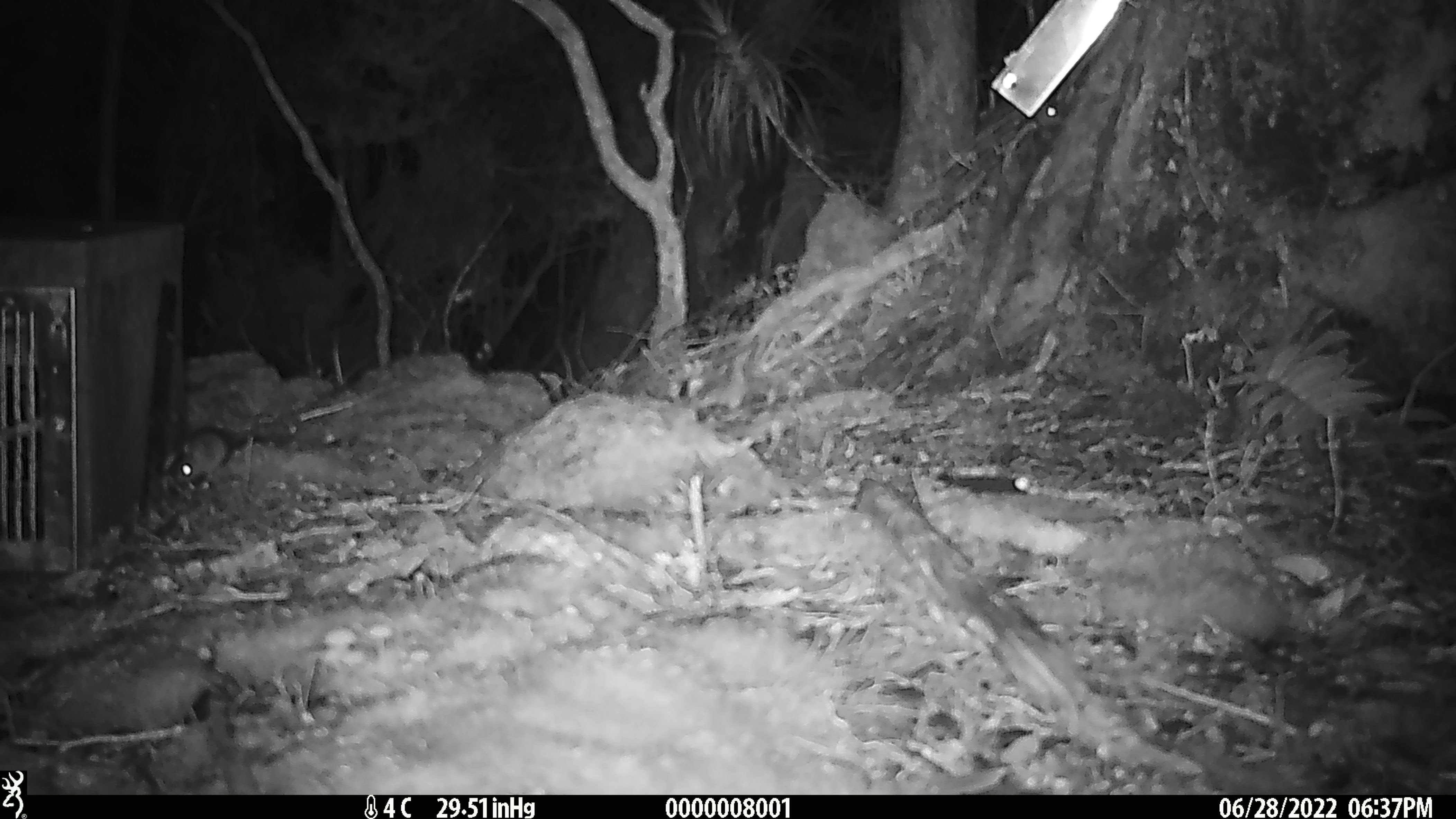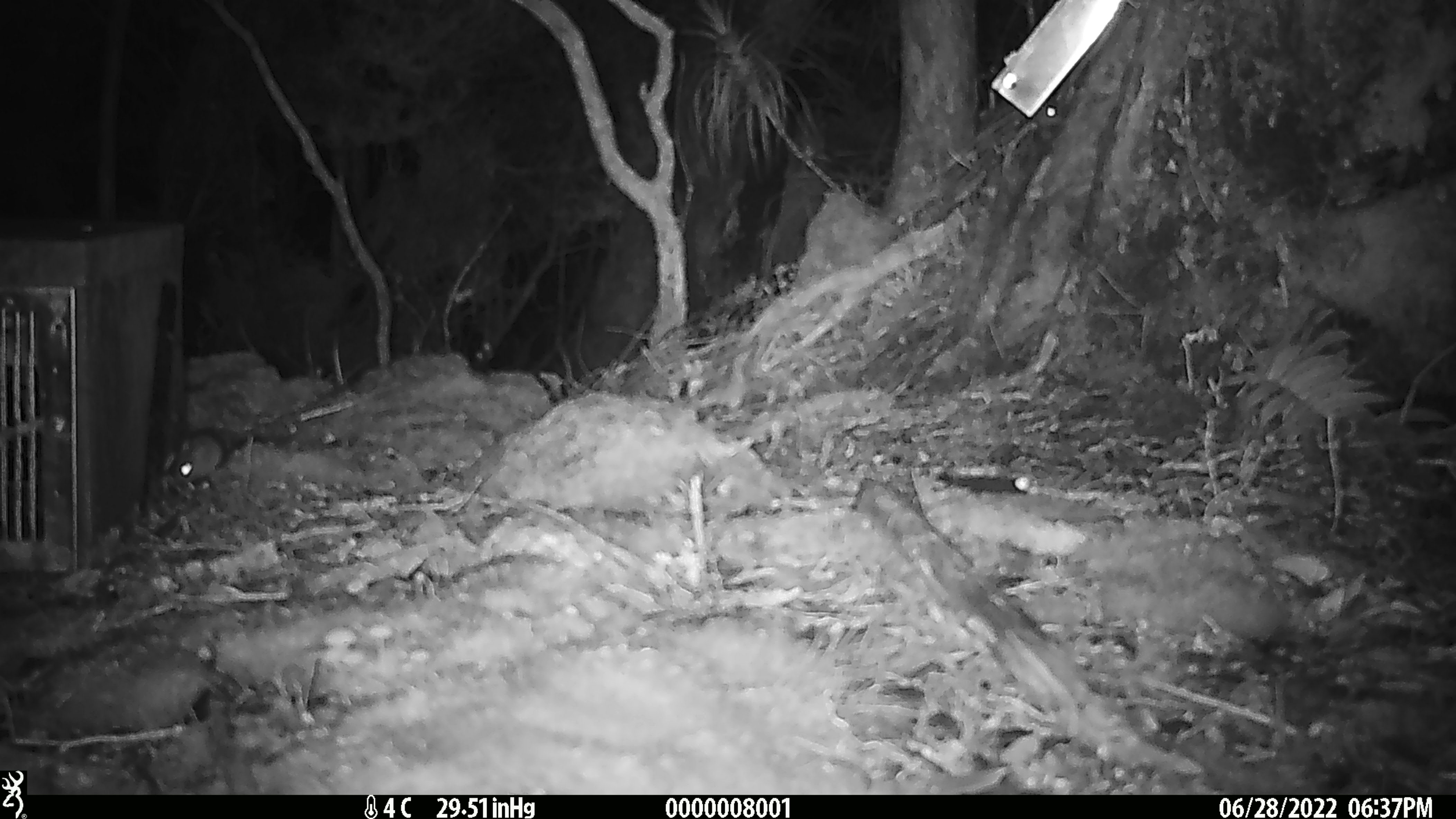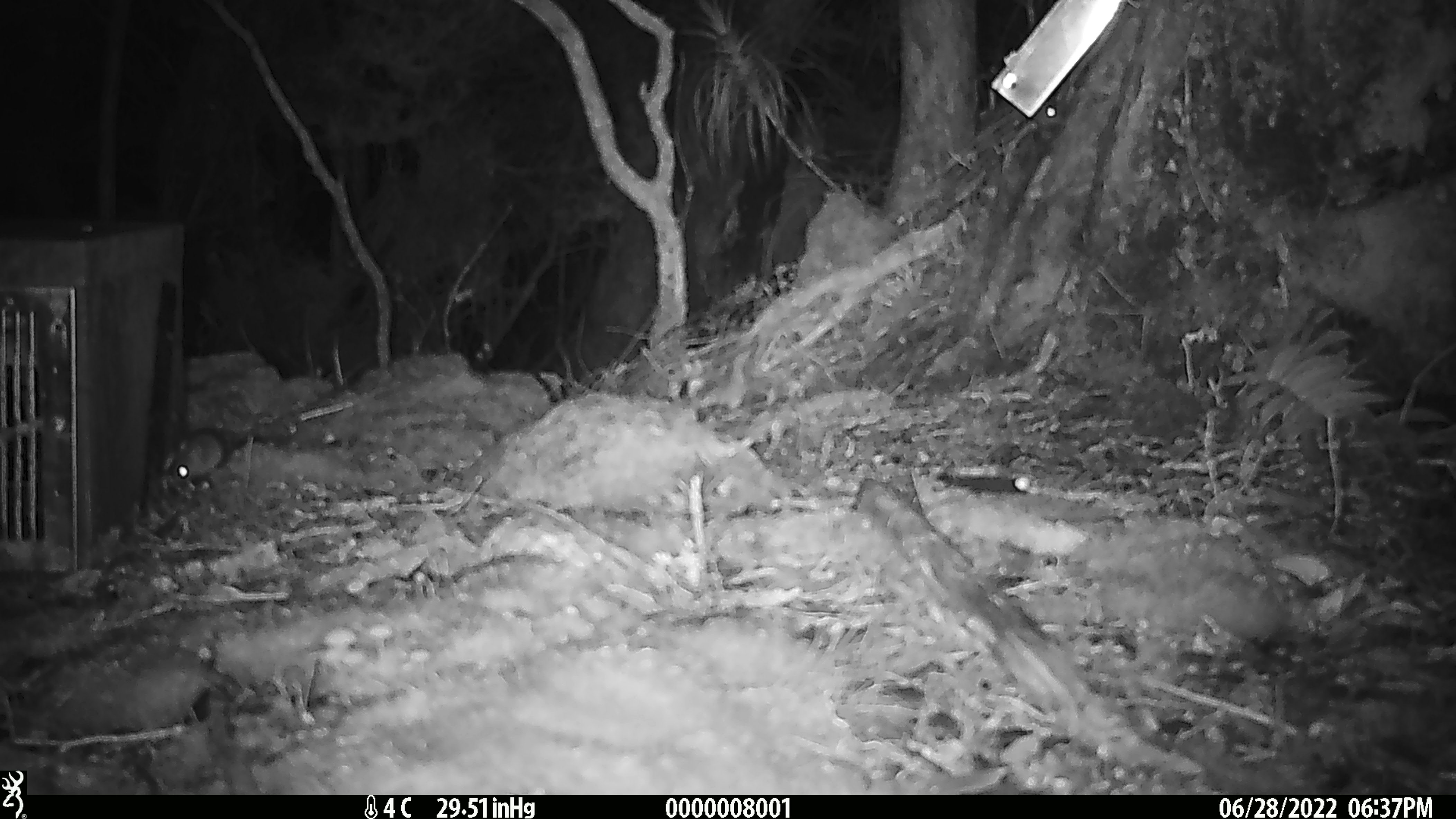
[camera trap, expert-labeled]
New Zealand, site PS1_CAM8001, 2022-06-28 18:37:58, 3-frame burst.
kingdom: Animalia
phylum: Chordata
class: Mammalia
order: Rodentia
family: Muridae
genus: Mus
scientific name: Mus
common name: mouse